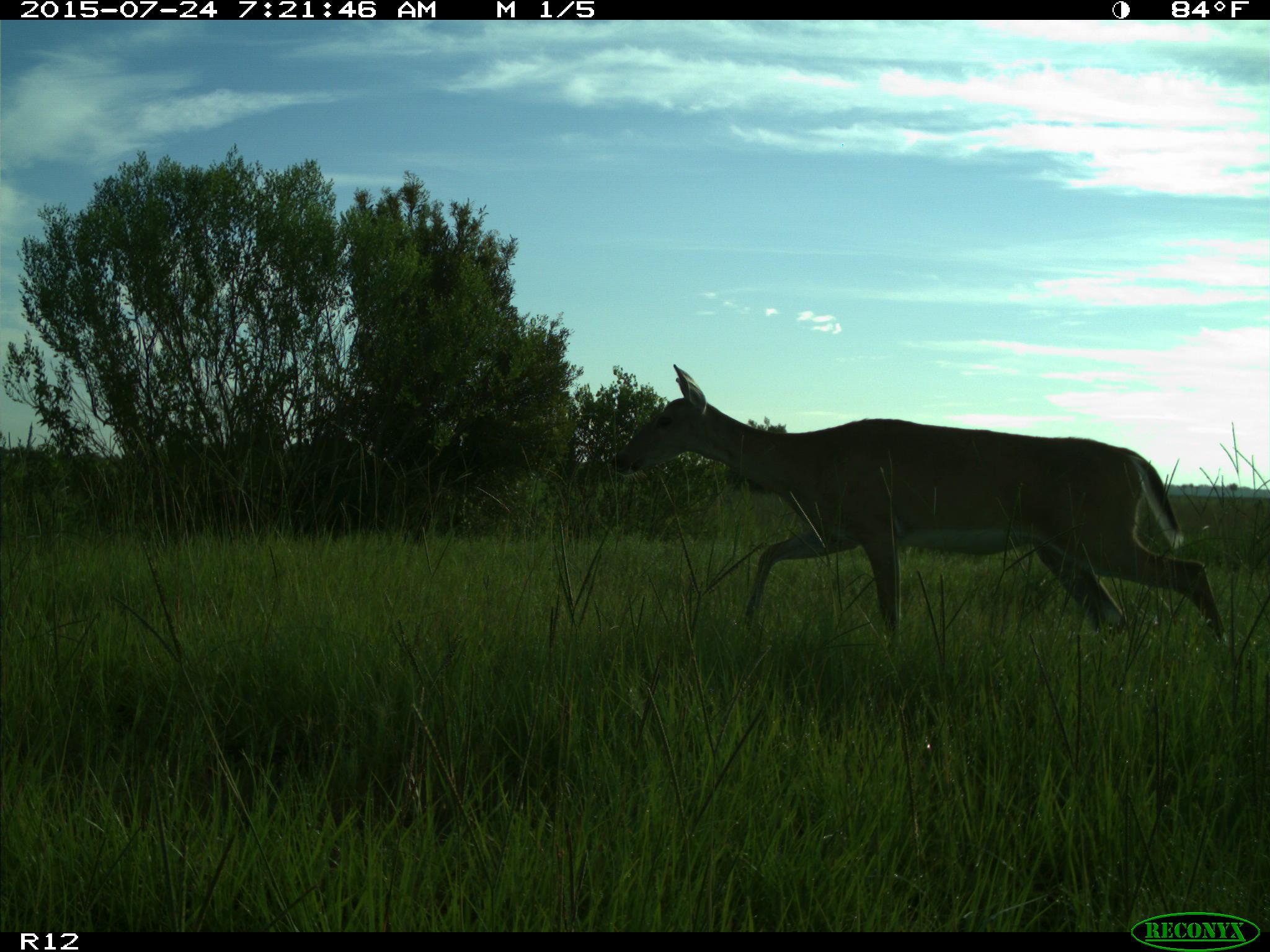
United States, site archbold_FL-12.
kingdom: Animalia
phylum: Chordata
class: Mammalia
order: Artiodactyla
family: Cervidae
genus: Odocoileus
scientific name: Odocoileus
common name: deer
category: unidentified deer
Unidentified deer (deer) (Odocoileus).